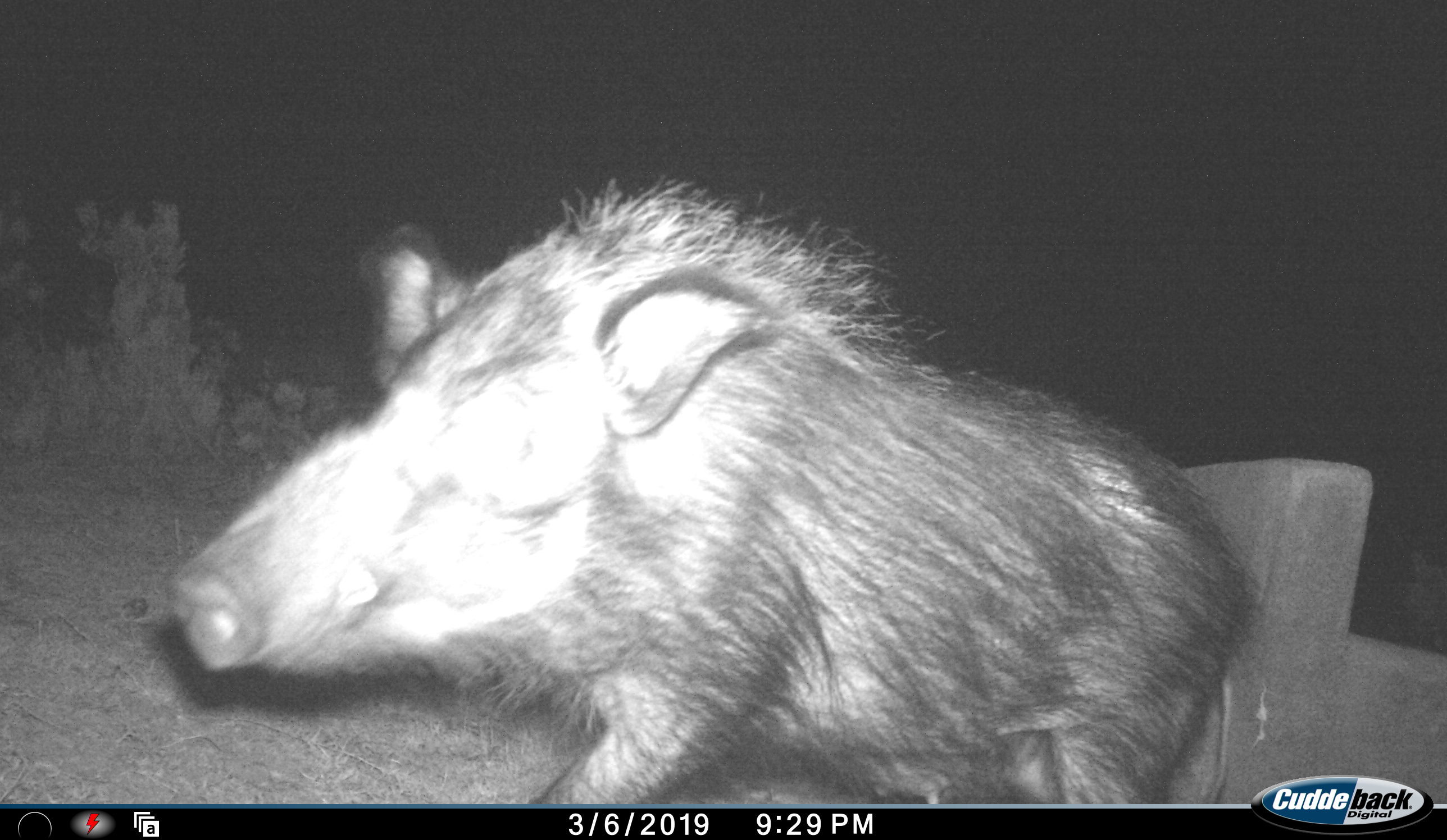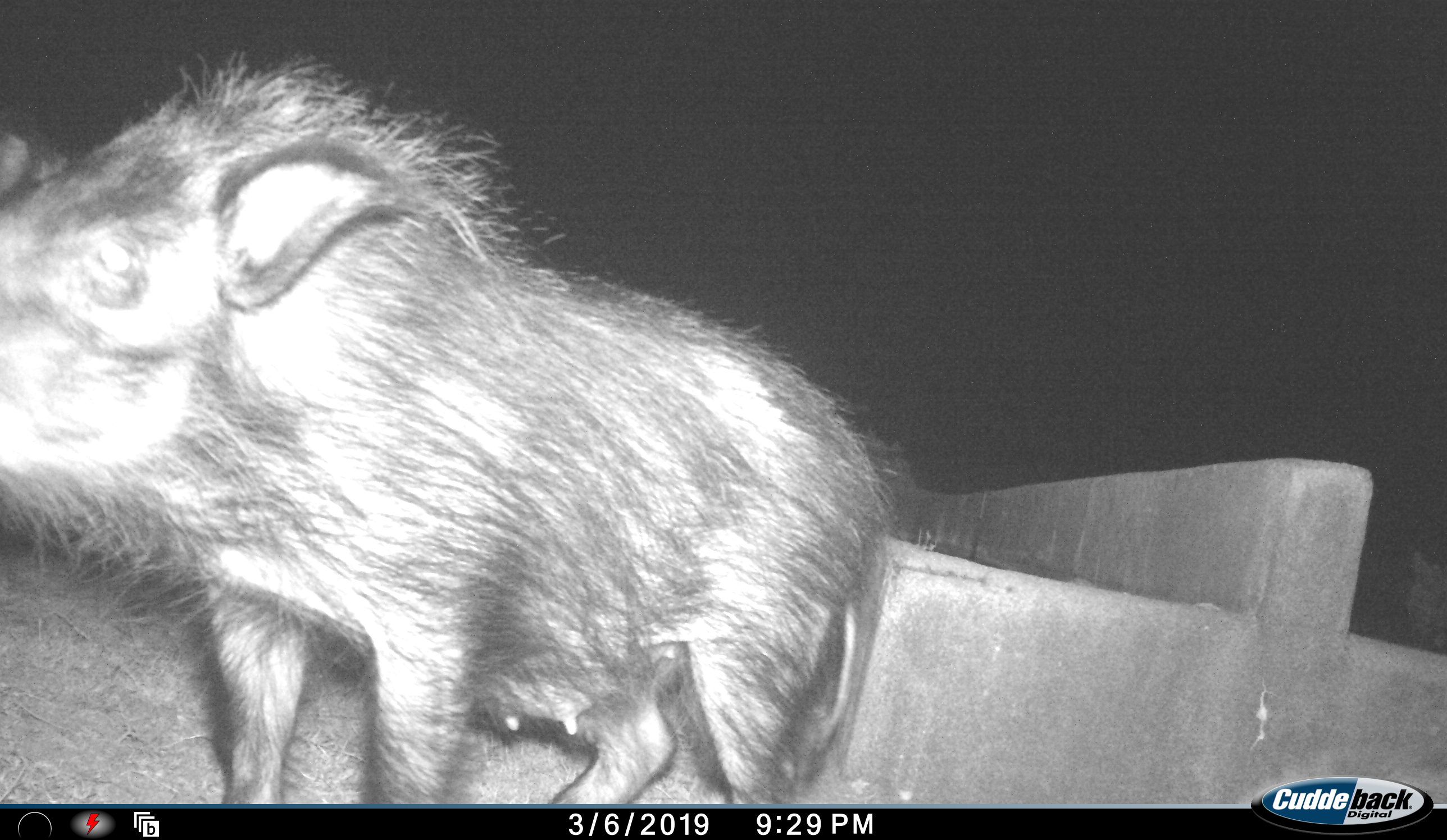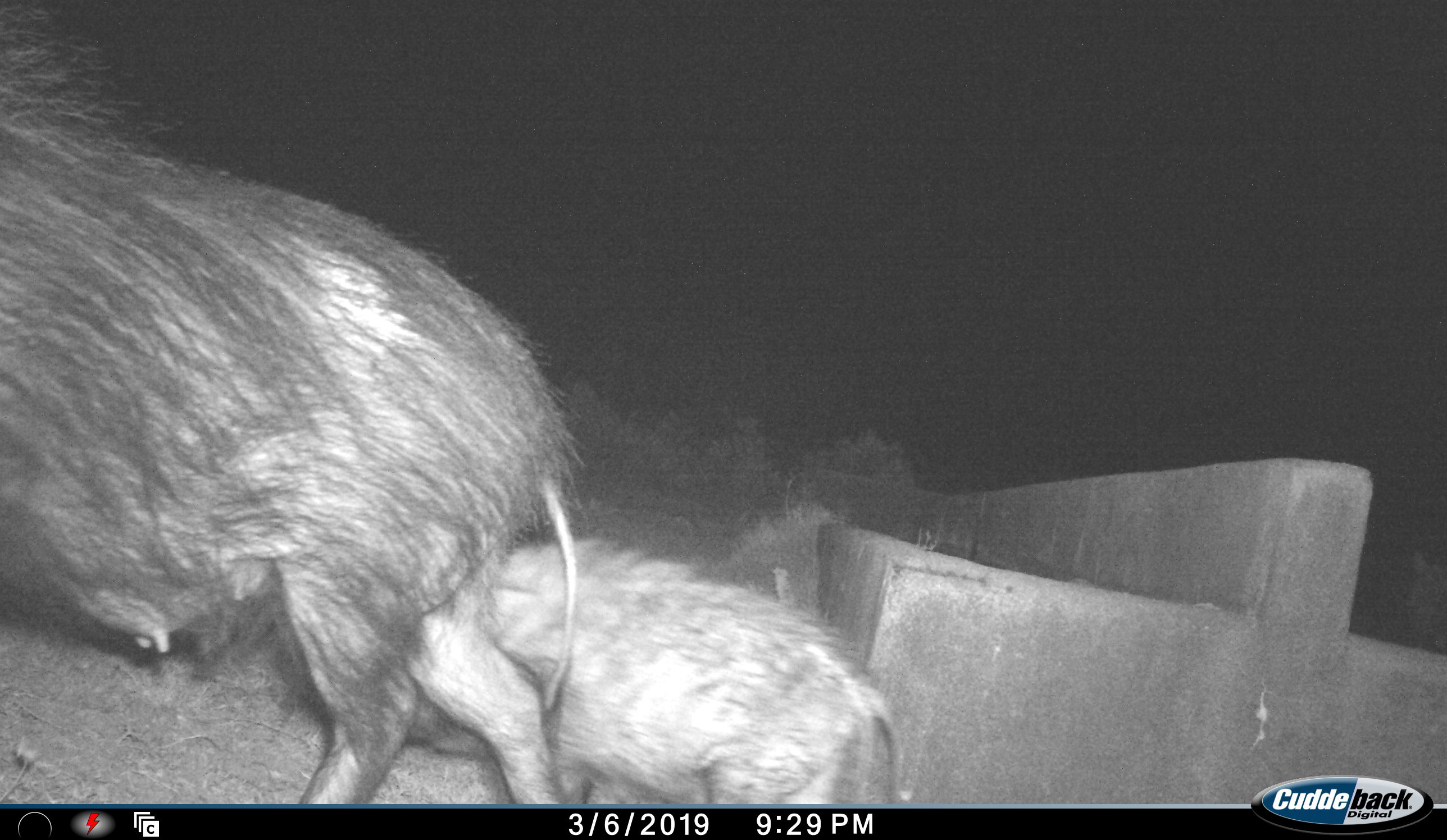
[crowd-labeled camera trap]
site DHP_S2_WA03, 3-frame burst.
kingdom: Animalia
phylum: Chordata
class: Mammalia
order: Artiodactyla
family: Suidae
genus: Potamochoerus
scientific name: Potamochoerus larvatus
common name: bushpig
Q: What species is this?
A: Bushpig (Potamochoerus larvatus).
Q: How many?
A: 2.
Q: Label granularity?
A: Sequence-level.